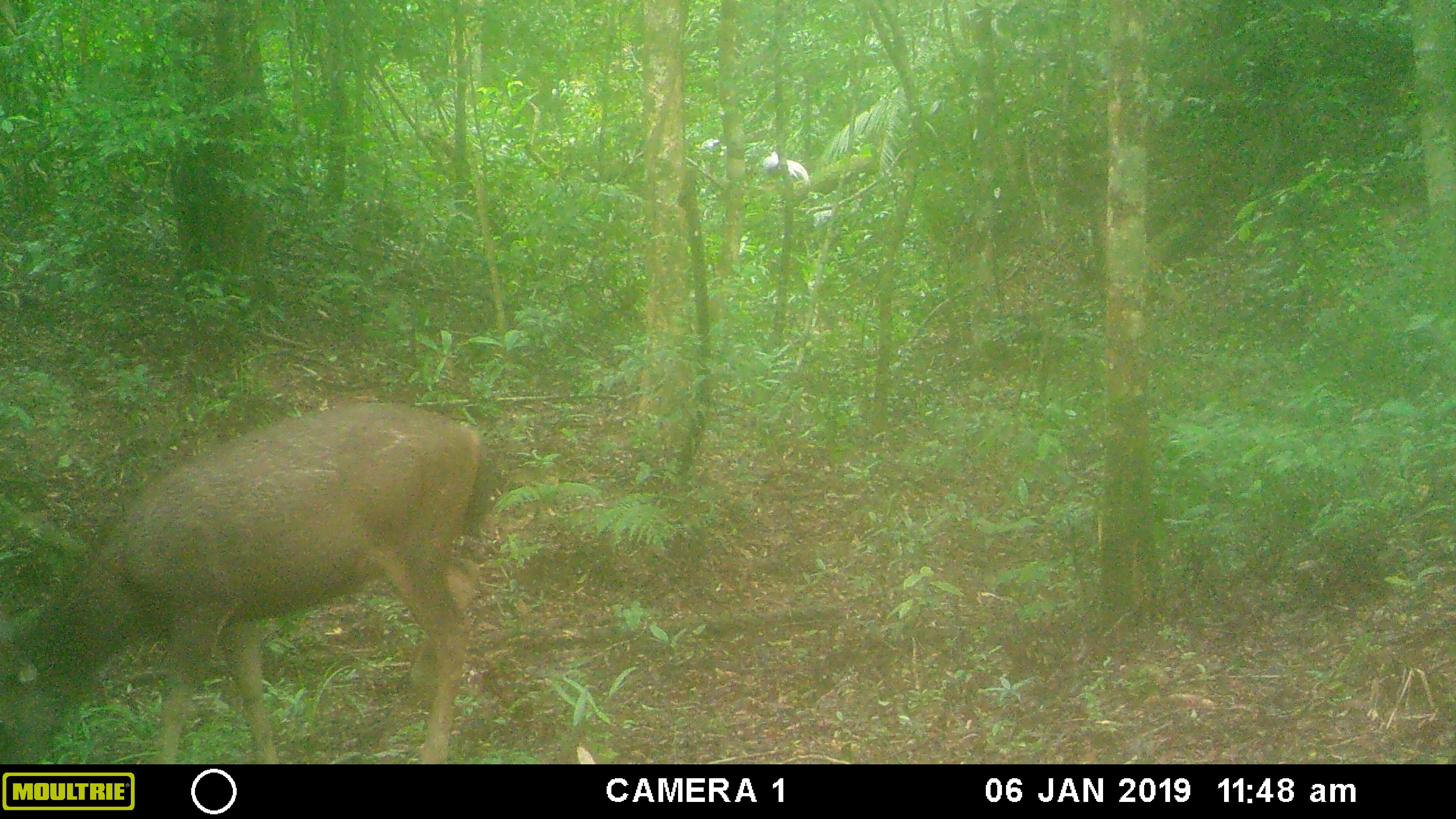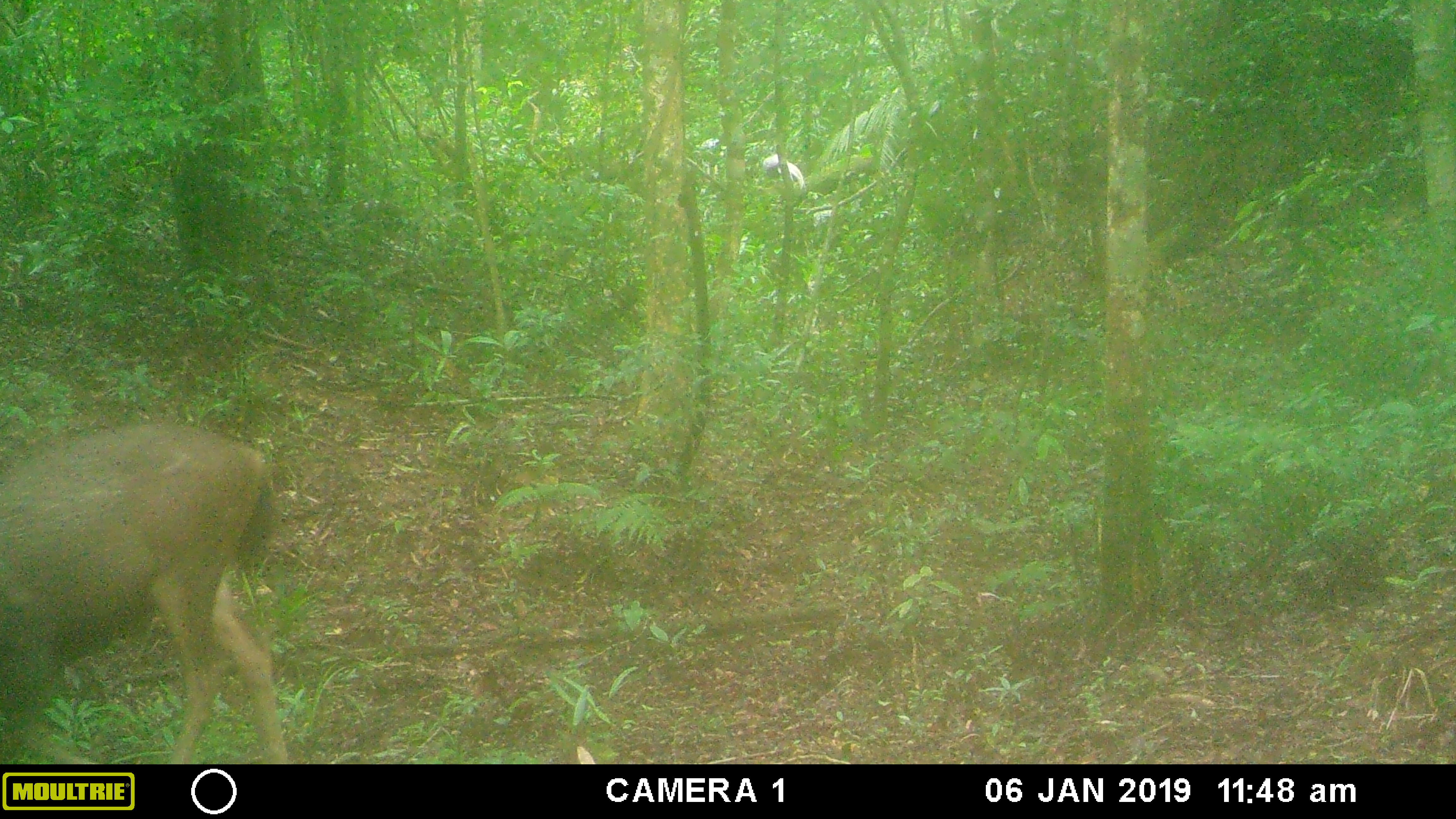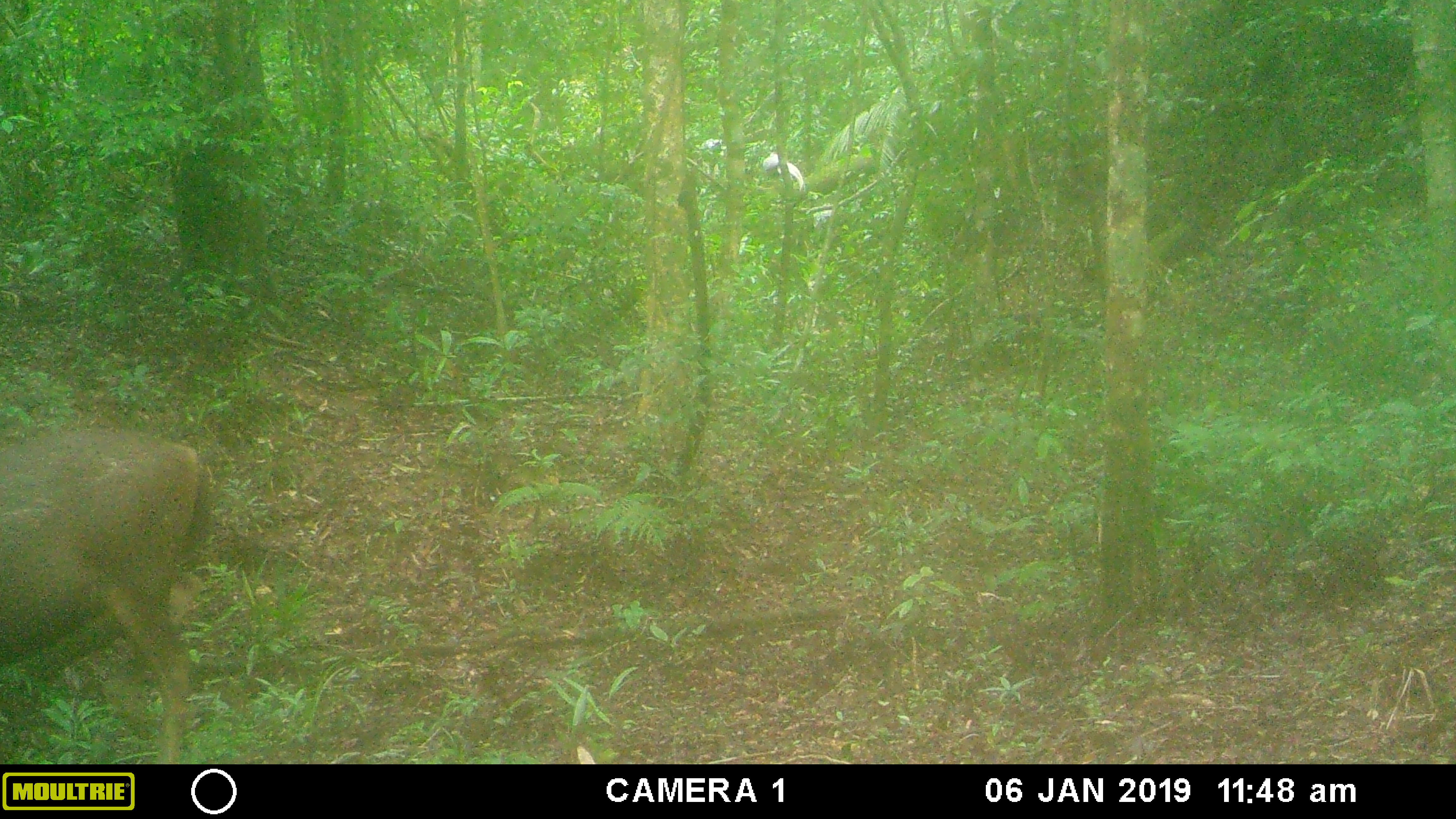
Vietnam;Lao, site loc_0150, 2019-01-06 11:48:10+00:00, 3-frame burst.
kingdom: Animalia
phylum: Chordata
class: Mammalia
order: Artiodactyla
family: Cervidae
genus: Rusa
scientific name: Rusa unicolor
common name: sambar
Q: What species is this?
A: Sambar (Rusa unicolor).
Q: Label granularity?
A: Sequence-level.